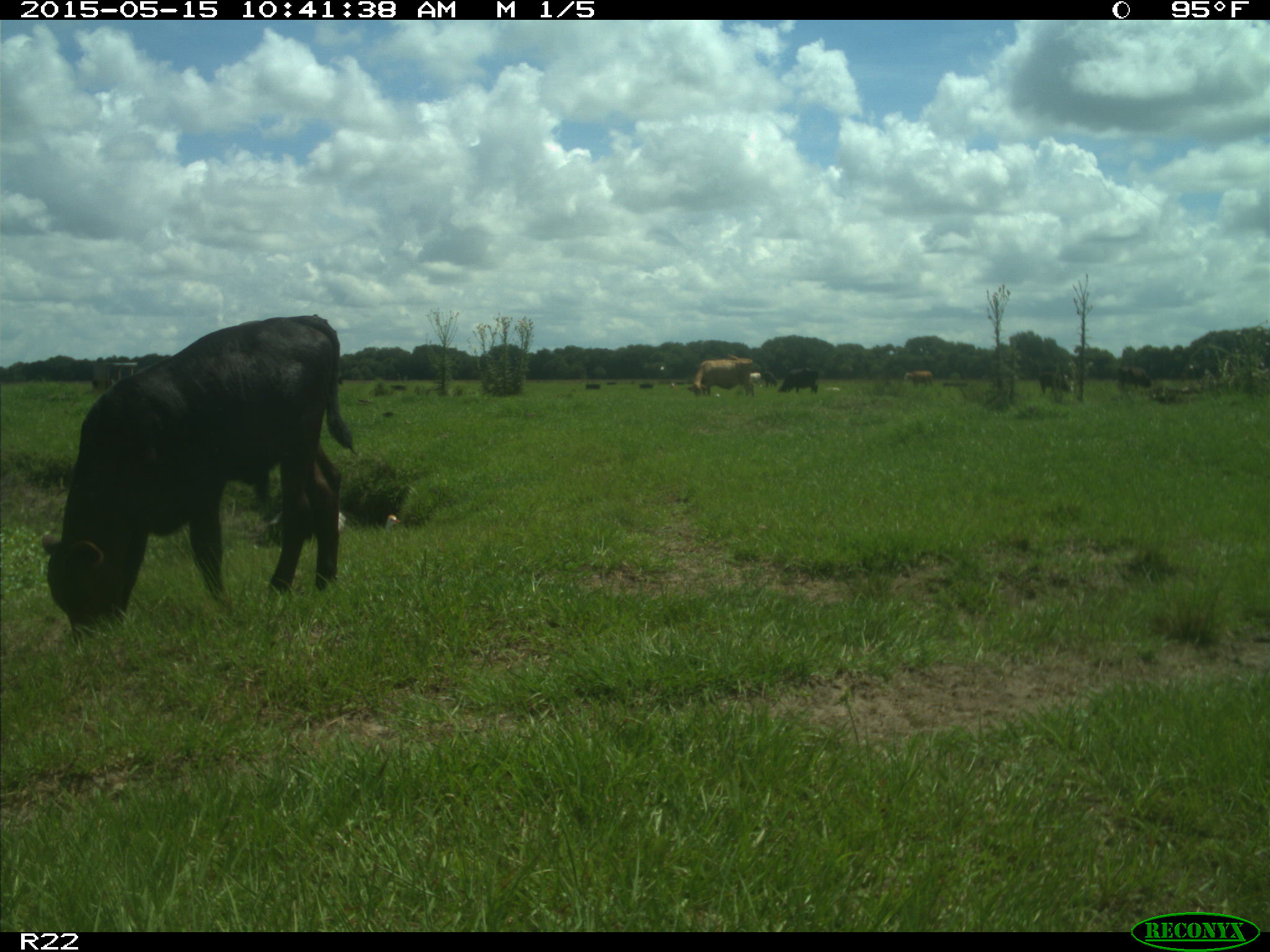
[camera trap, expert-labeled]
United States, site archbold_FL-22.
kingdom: Animalia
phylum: Chordata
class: Mammalia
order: Artiodactyla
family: Bovidae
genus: Bos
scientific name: Bos taurus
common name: domestic cow